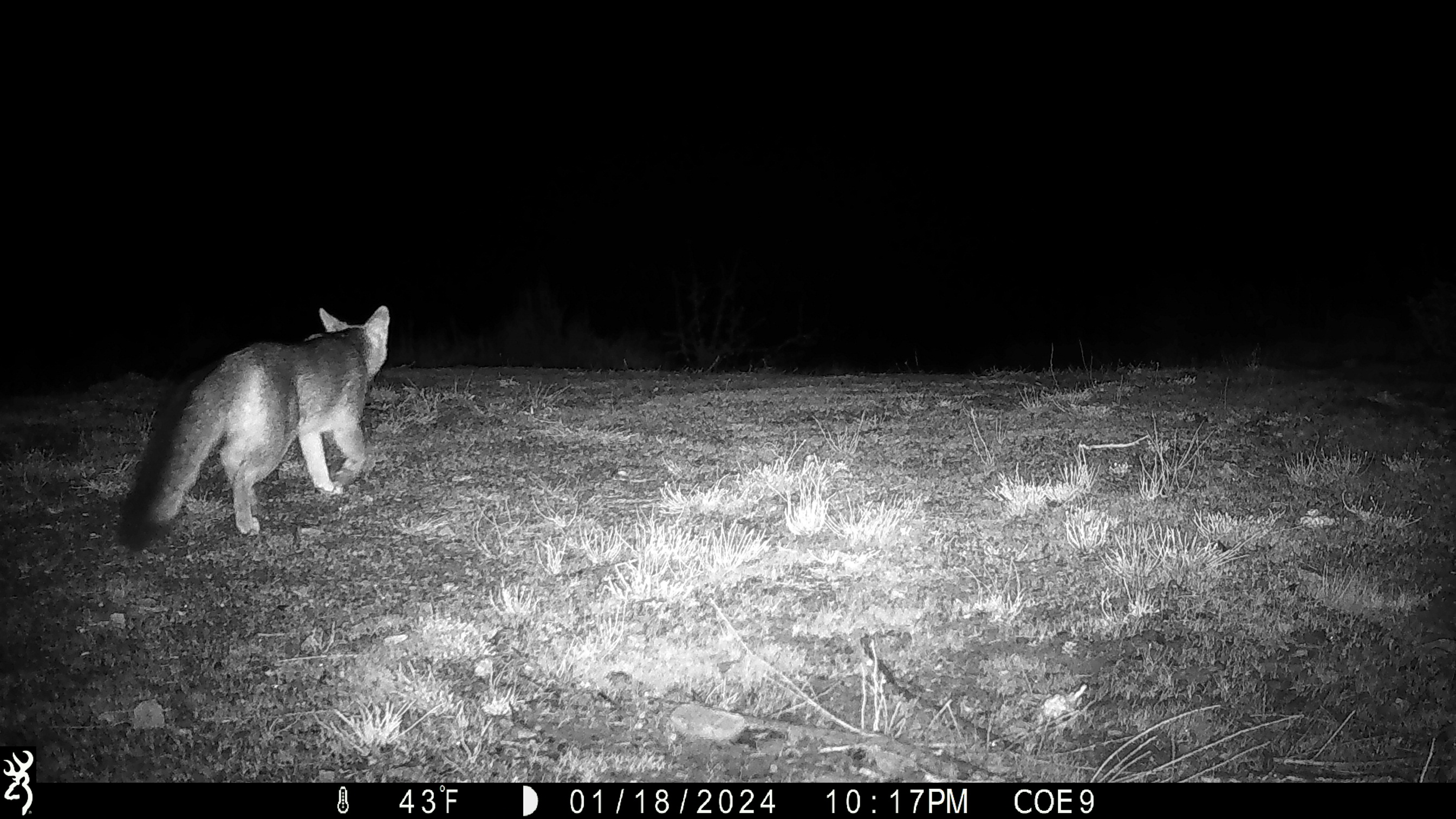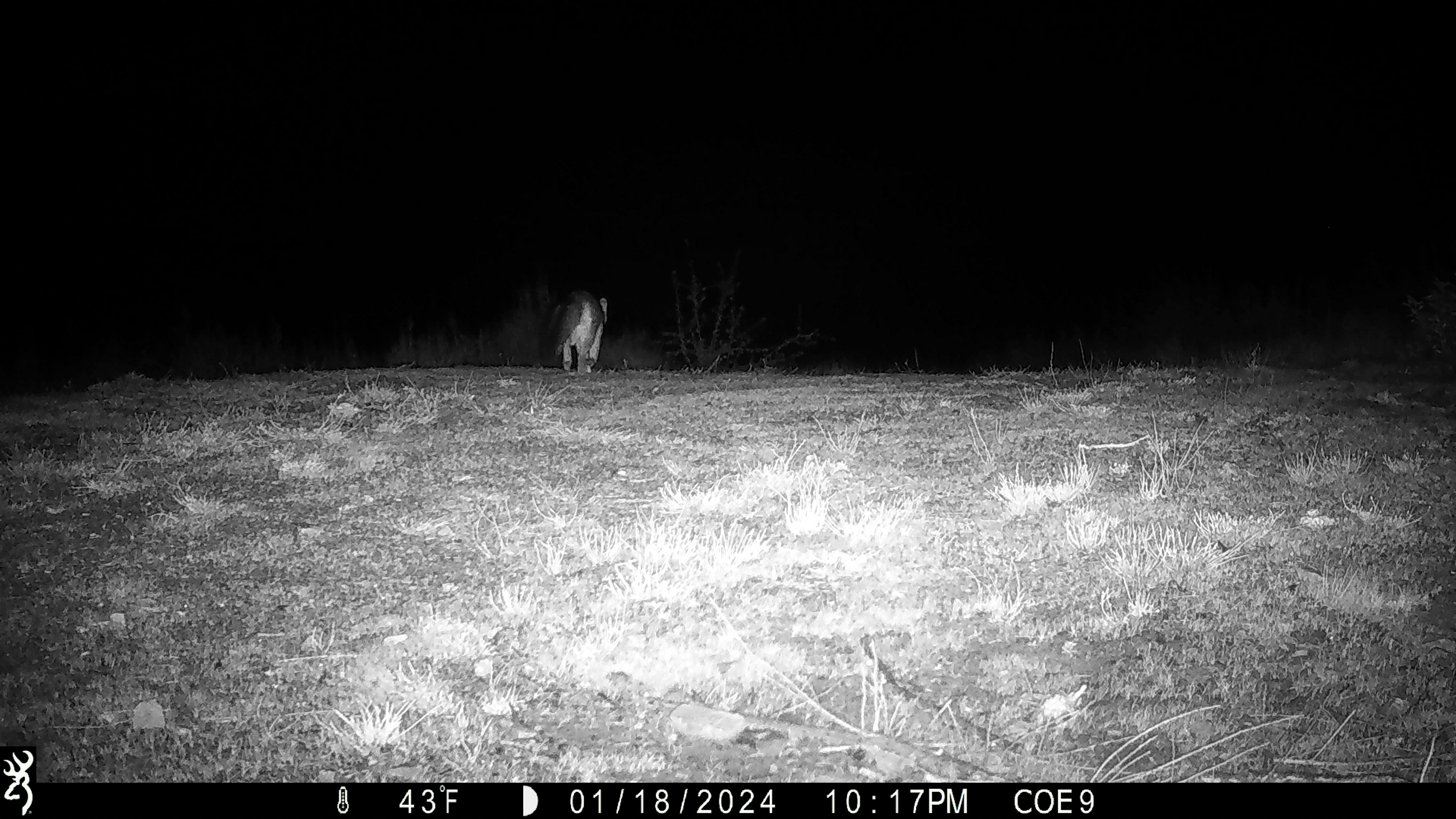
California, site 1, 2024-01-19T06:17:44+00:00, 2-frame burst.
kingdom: Animalia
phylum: Chordata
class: Mammalia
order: Carnivora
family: Canidae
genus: Urocyon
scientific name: Urocyon cinereoargenteus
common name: gray fox